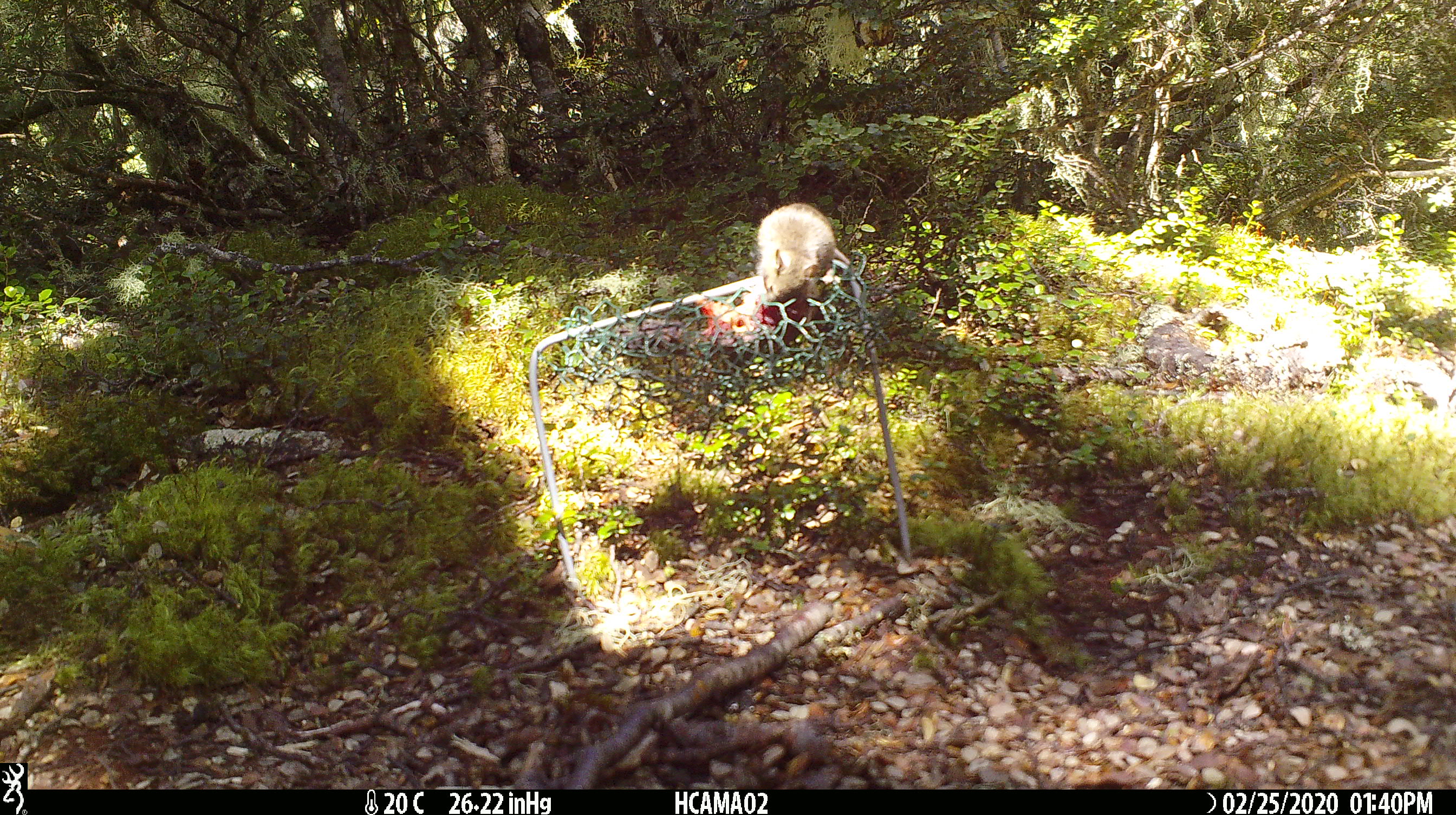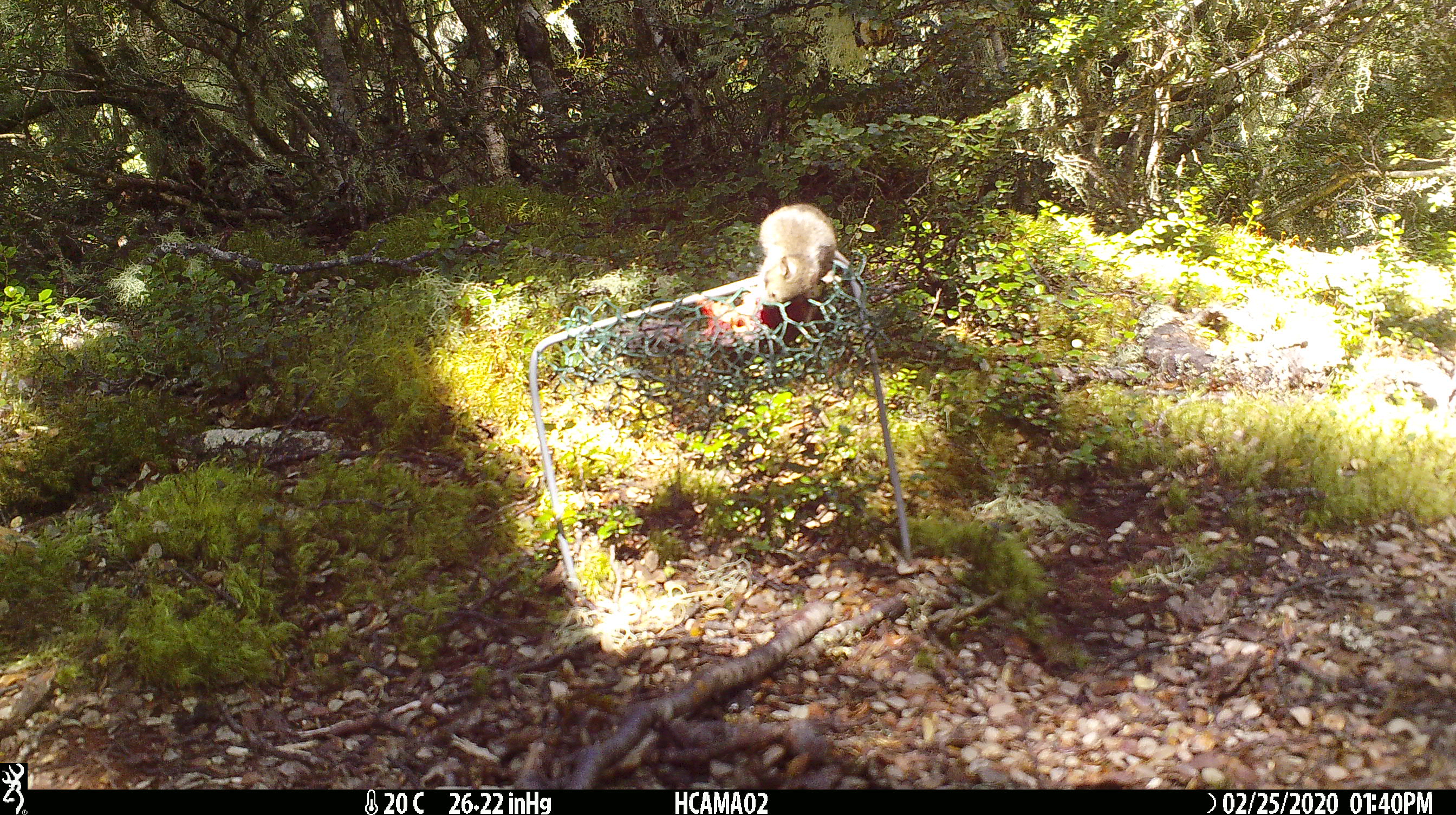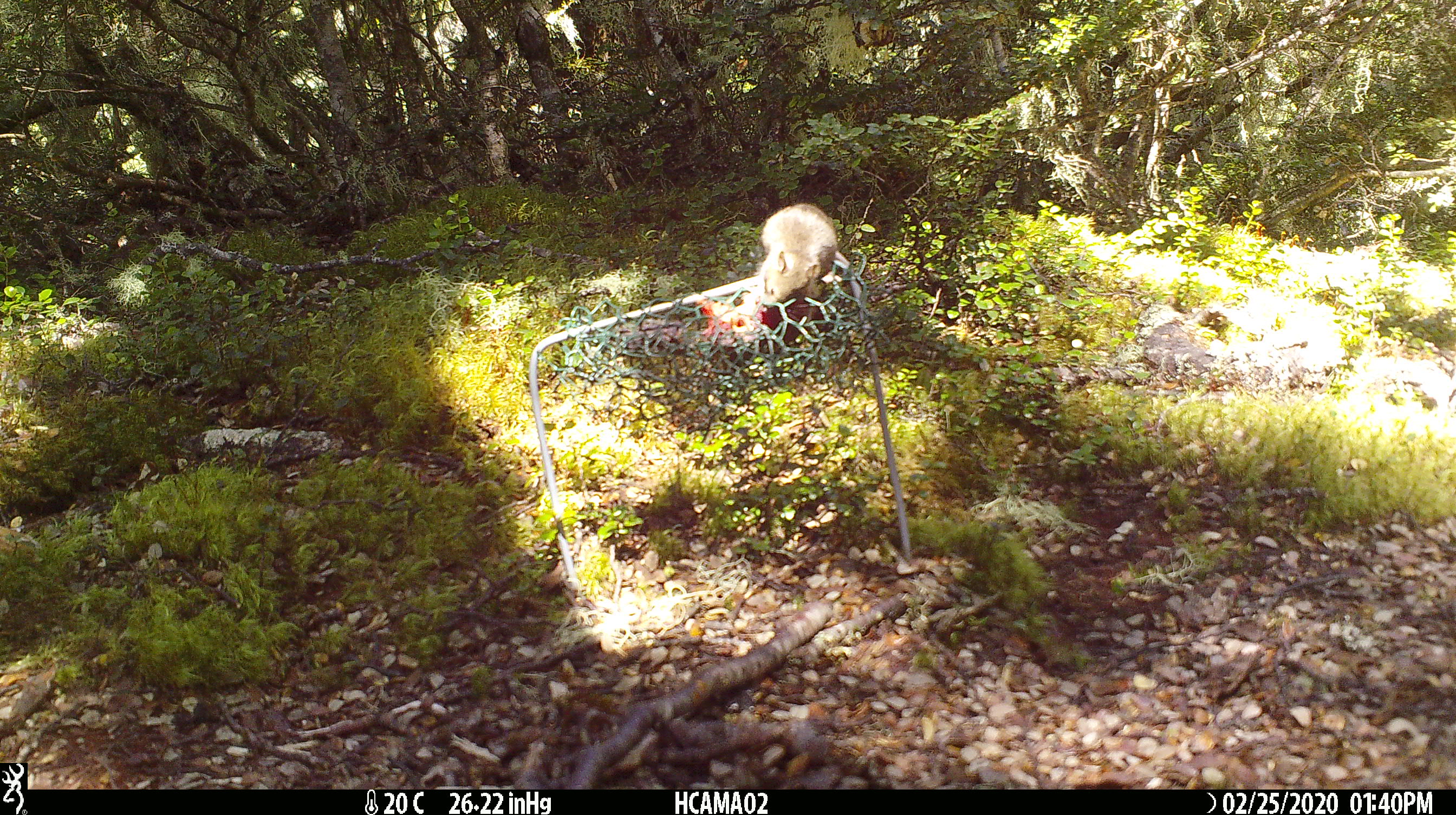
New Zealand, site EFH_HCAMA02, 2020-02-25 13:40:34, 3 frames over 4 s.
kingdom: Animalia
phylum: Chordata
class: Mammalia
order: Rodentia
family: Muridae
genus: Mus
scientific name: Mus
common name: mouse